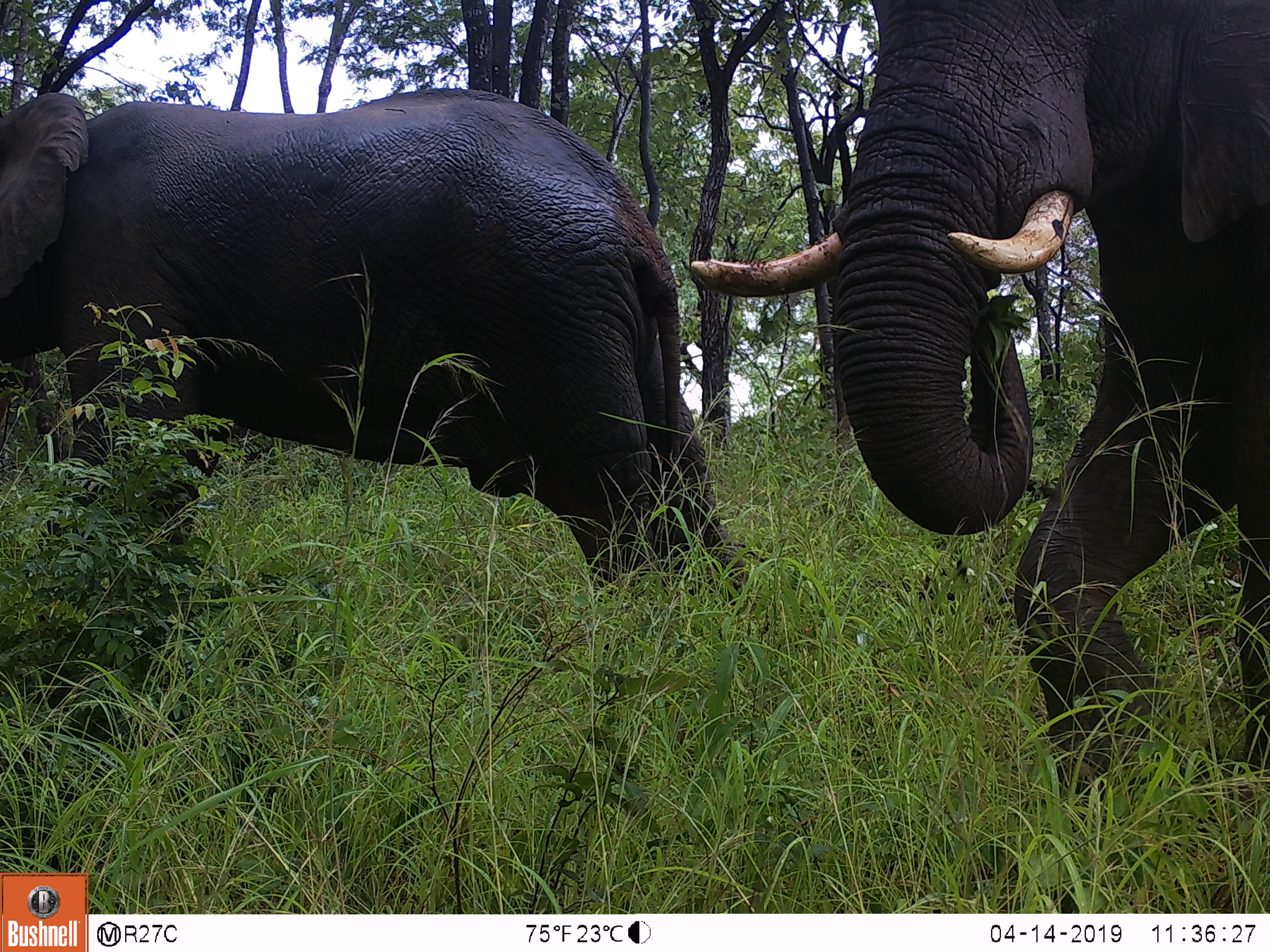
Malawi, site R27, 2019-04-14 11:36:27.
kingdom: Animalia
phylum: Chordata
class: Mammalia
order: Proboscidea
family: Elephantidae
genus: Loxodonta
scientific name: Loxodonta africana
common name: african savanna elephant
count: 2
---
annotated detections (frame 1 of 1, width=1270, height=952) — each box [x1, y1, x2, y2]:
african savanna elephant: [666, 2, 1268, 807]; [0, 75, 765, 637]